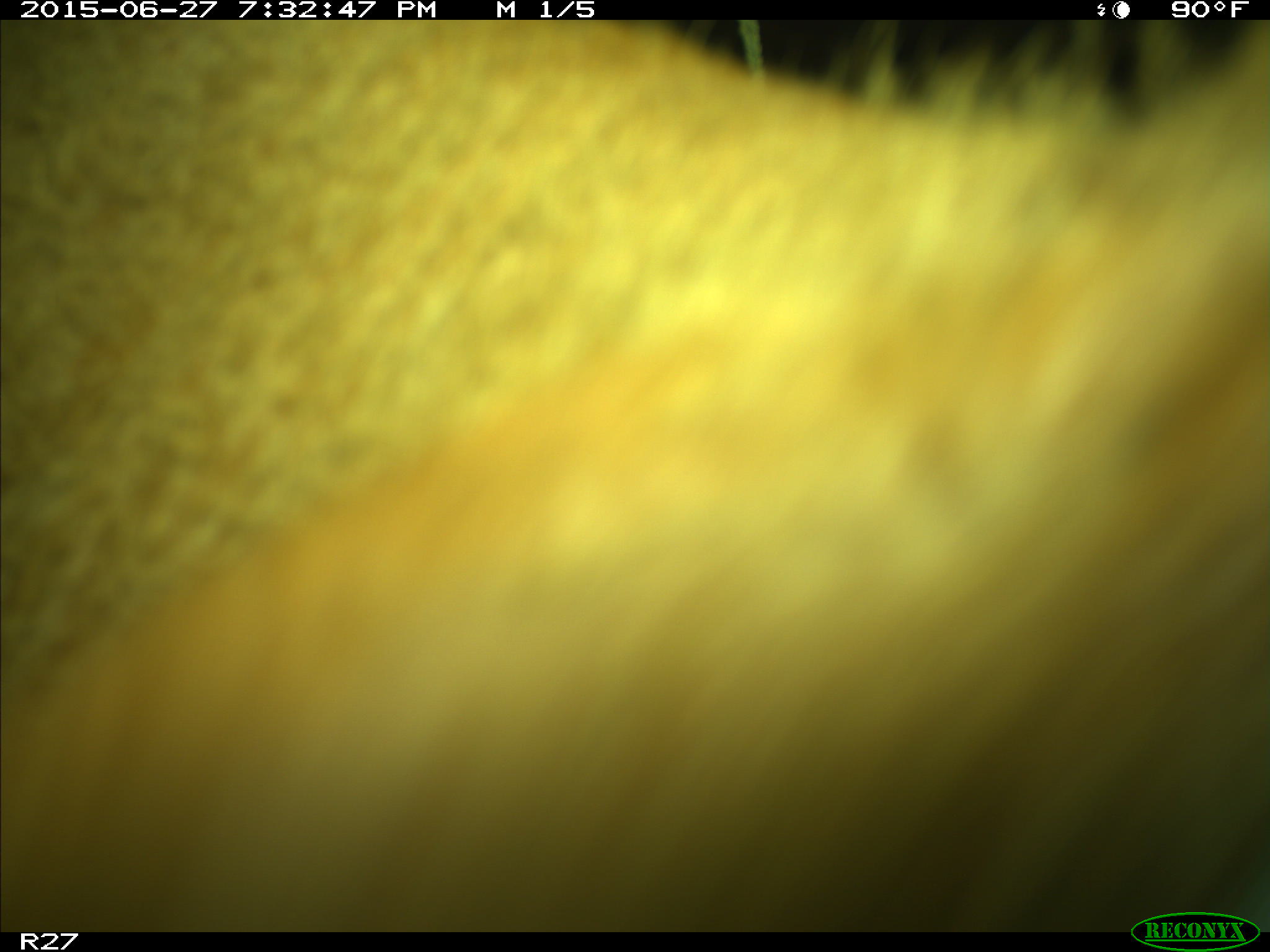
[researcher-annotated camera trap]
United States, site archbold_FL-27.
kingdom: Animalia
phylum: Chordata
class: Mammalia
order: Artiodactyla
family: Bovidae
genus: Bos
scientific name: Bos taurus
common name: domestic cow